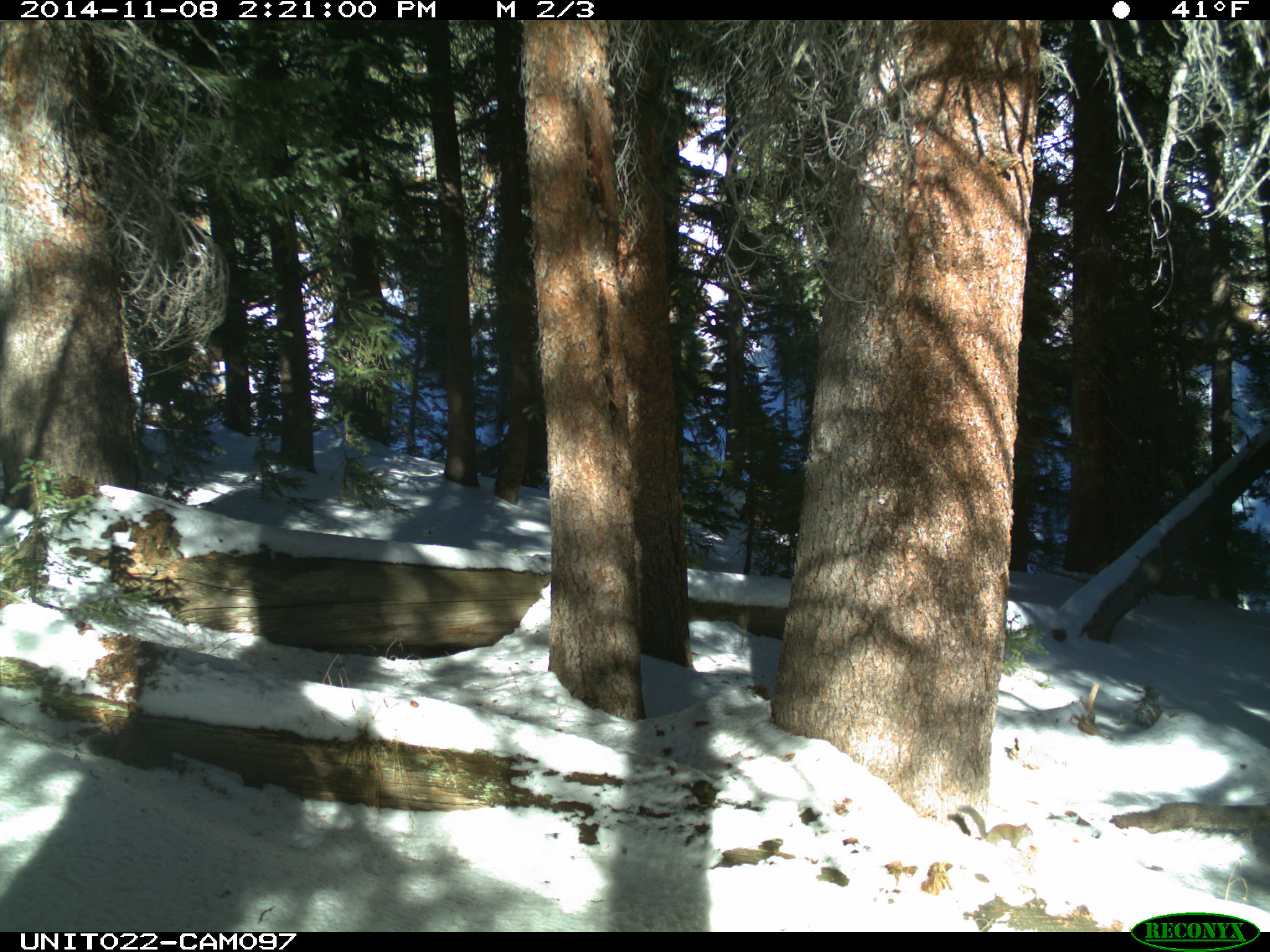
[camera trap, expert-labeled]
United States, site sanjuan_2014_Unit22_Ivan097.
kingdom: Animalia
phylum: Chordata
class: Mammalia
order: Rodentia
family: Sciuridae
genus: Tamiasciurus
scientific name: Tamiasciurus hudsonicus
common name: american red squirrel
Tamiasciurus hudsonicus (american red squirrel).